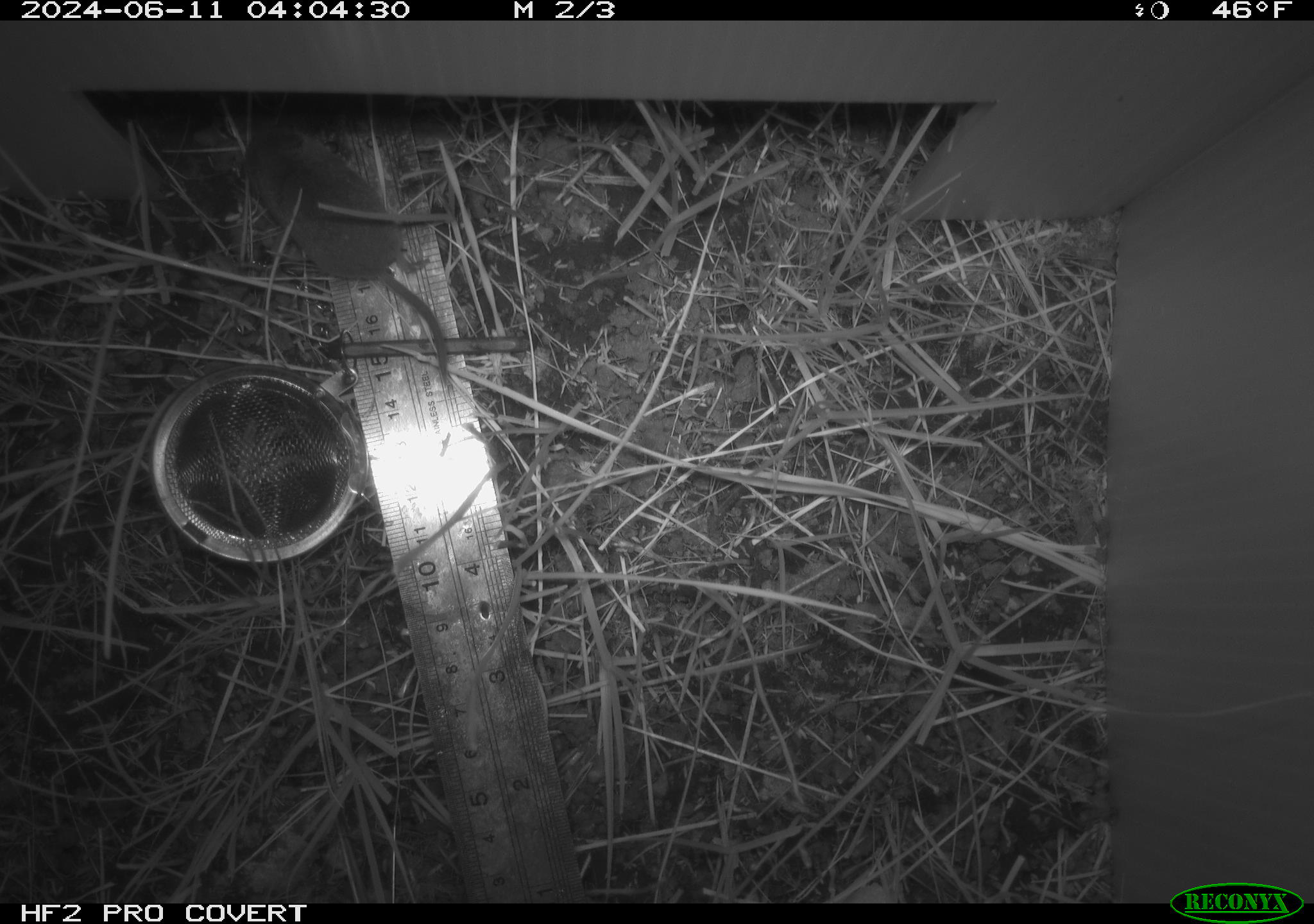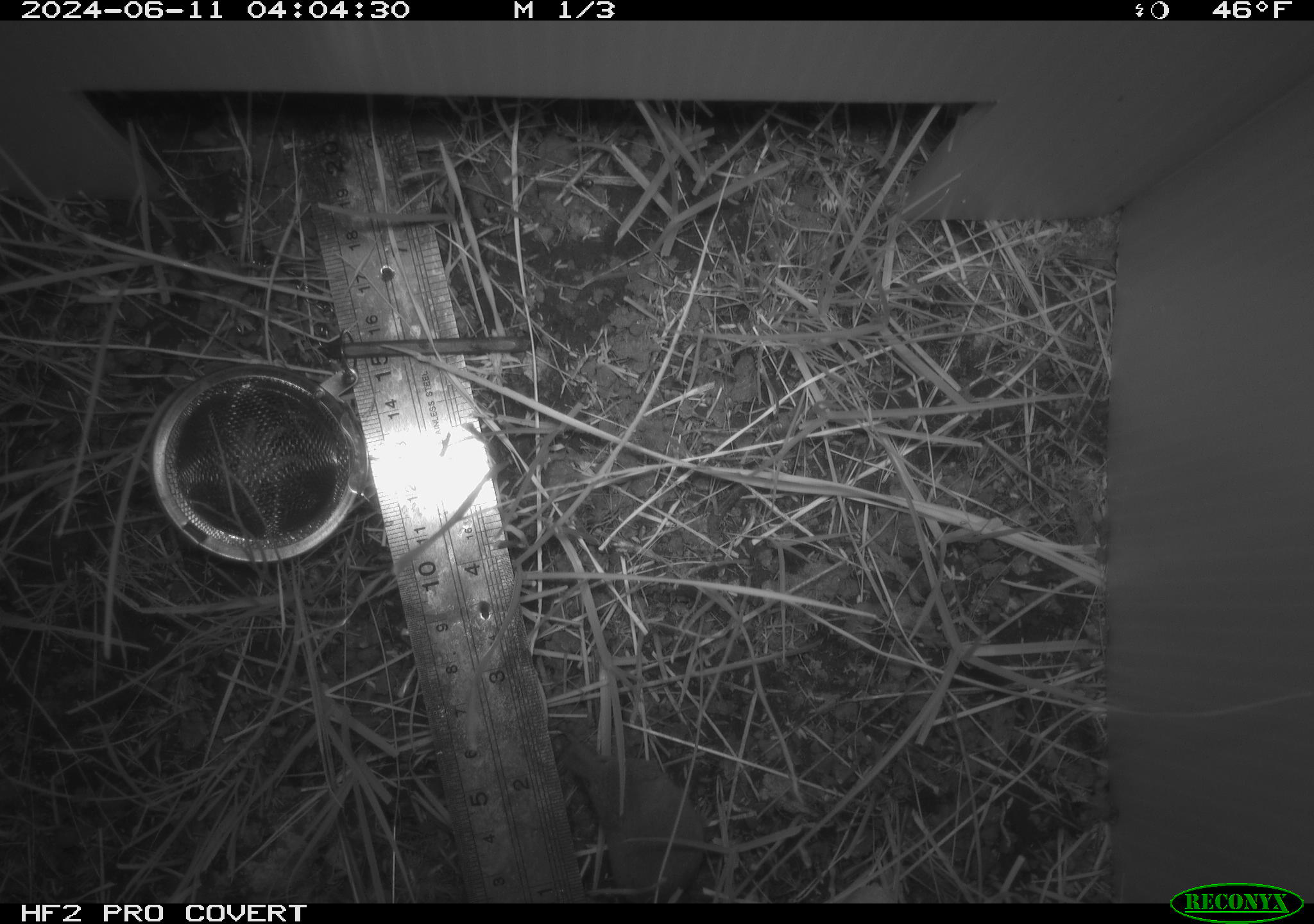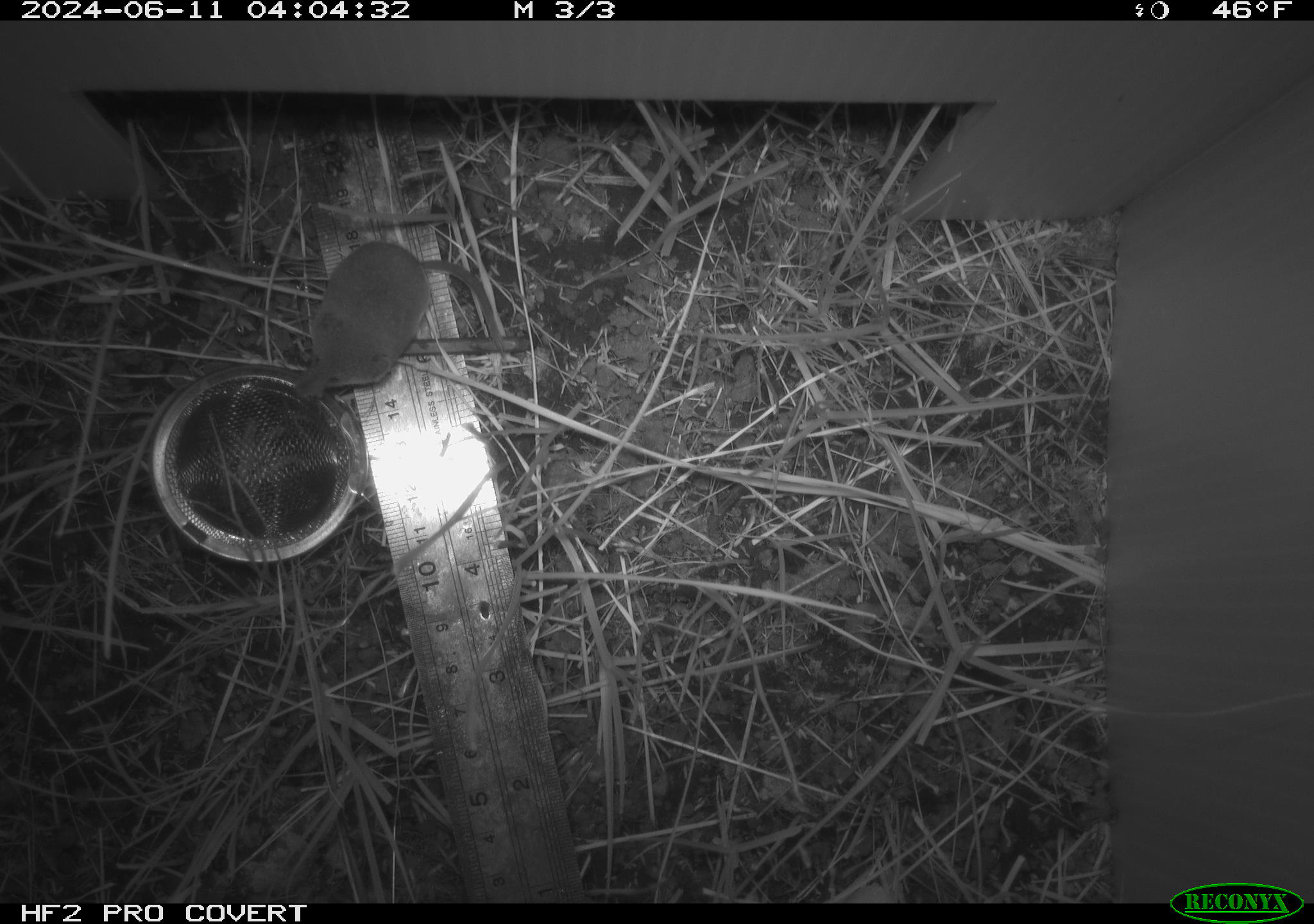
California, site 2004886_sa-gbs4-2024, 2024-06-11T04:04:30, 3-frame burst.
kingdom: Animalia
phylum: Chordata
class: Mammalia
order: Eulipotyphla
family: Soricidae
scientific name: Soricidae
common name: shrews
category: soricidae family